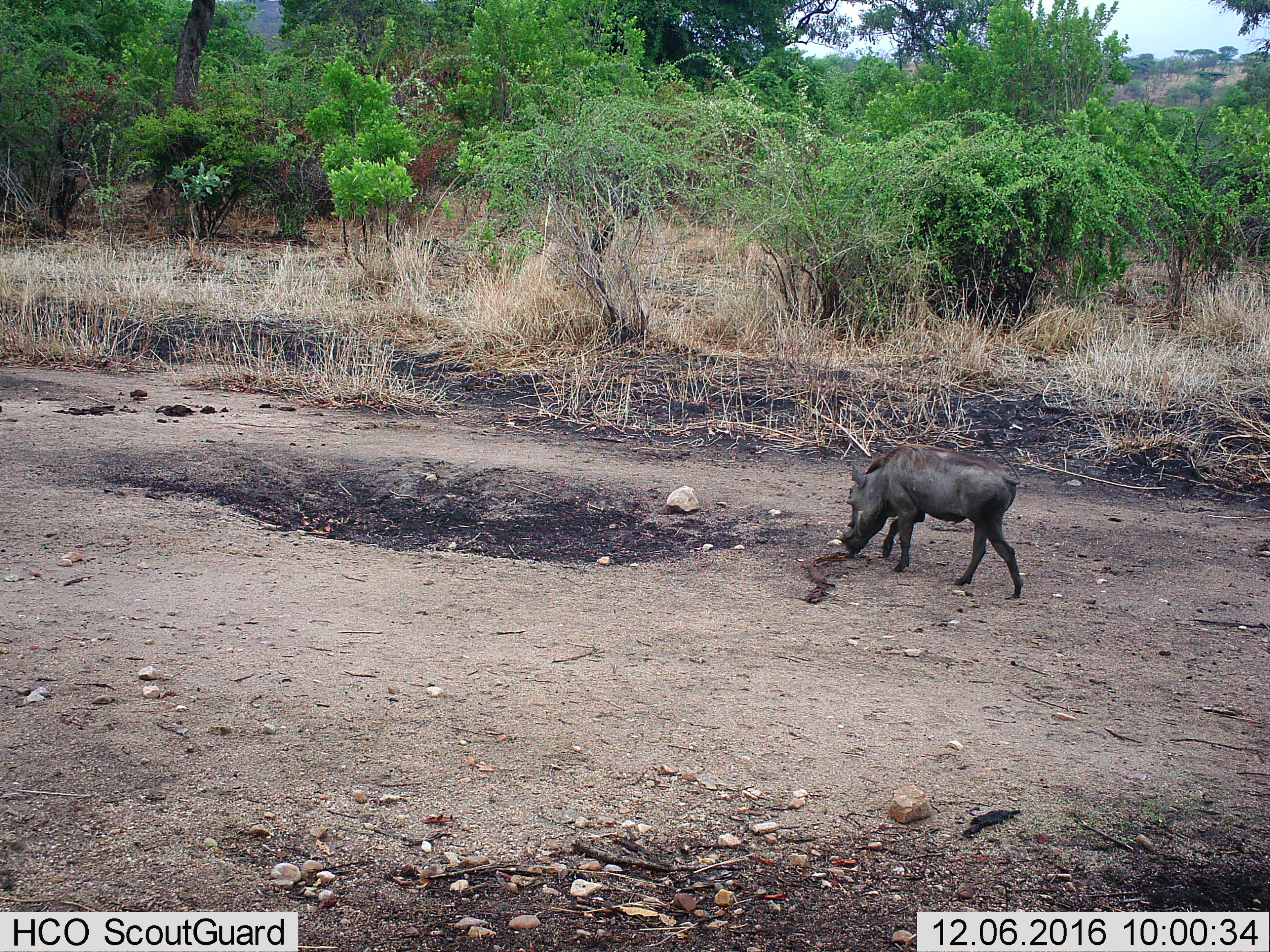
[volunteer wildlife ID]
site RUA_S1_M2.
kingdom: Animalia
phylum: Chordata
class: Mammalia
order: Artiodactyla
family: Suidae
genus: Phacochoerus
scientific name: Phacochoerus africanus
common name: warthog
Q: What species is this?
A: Warthog (Phacochoerus africanus).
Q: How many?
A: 1.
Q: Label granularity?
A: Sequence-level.